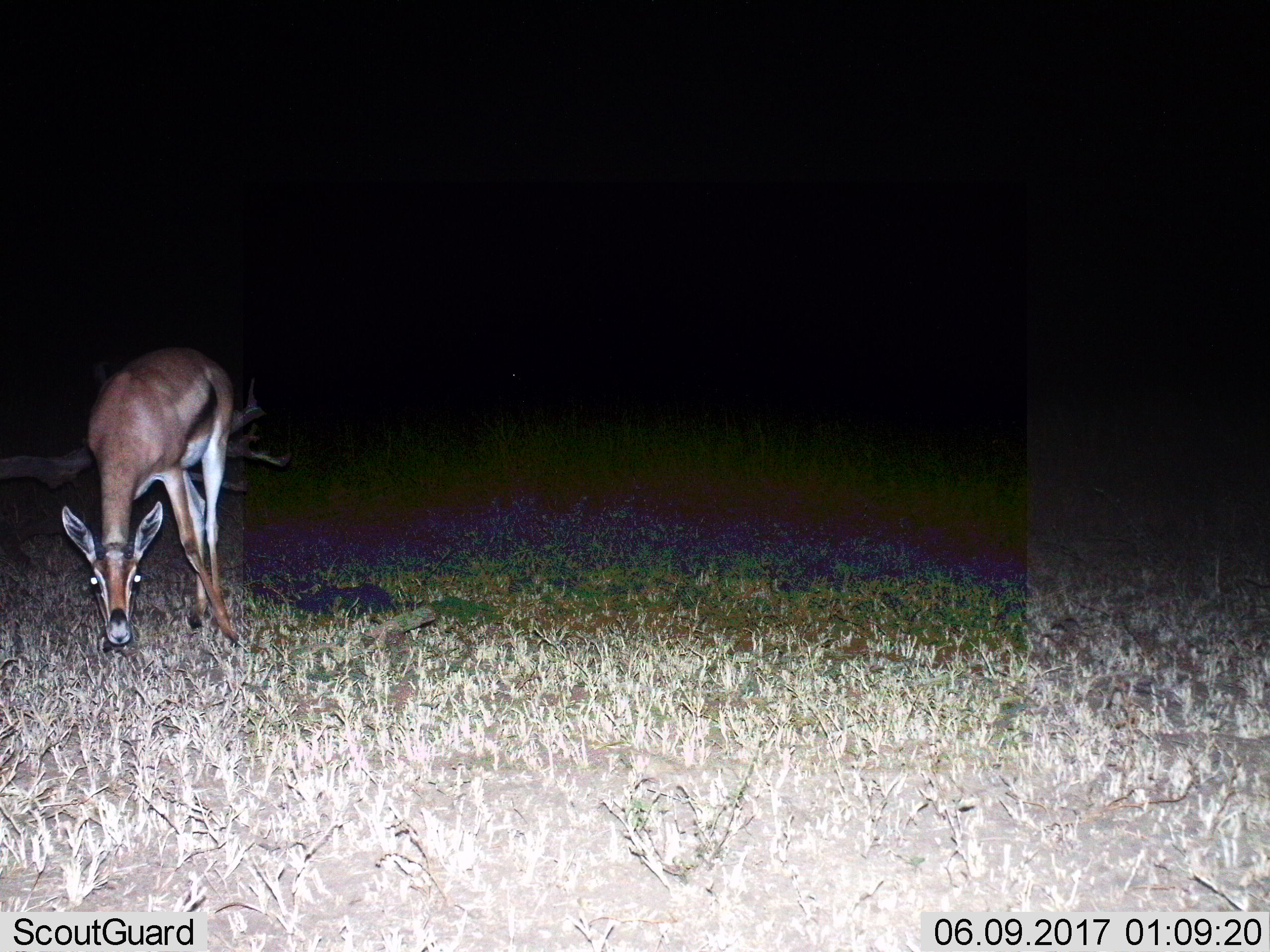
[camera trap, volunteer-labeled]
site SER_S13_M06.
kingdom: Animalia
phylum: Chordata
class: Mammalia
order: Artiodactyla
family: Bovidae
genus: Eudorcas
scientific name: Eudorcas thomsonii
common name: thomson's gazelle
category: gazellethomsons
Gazellethomsons (thomson's gazelle) (Eudorcas thomsonii), count 1. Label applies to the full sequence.